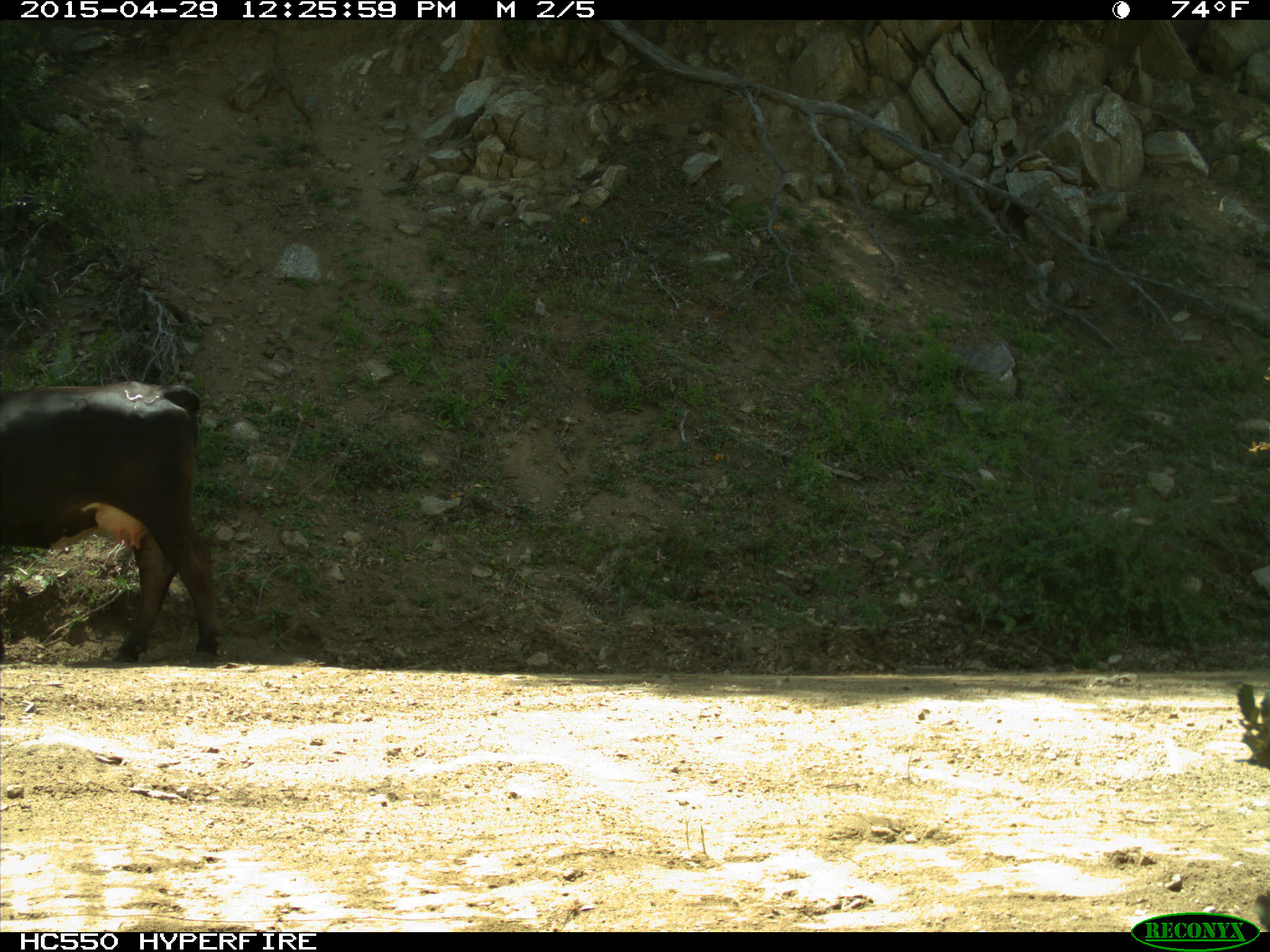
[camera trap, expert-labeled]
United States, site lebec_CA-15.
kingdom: Animalia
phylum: Chordata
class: Mammalia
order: Artiodactyla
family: Bovidae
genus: Bos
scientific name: Bos taurus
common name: domestic cow